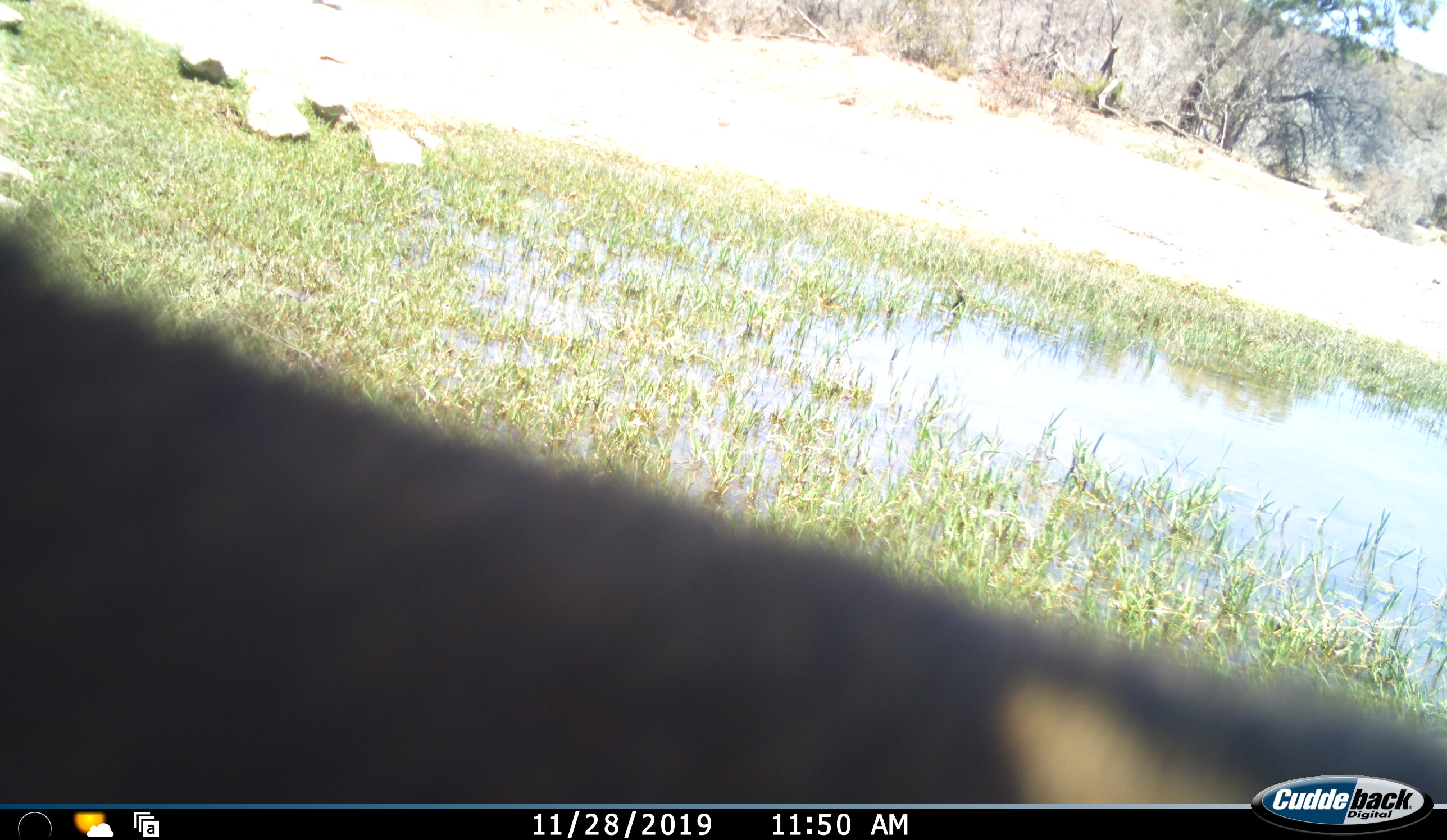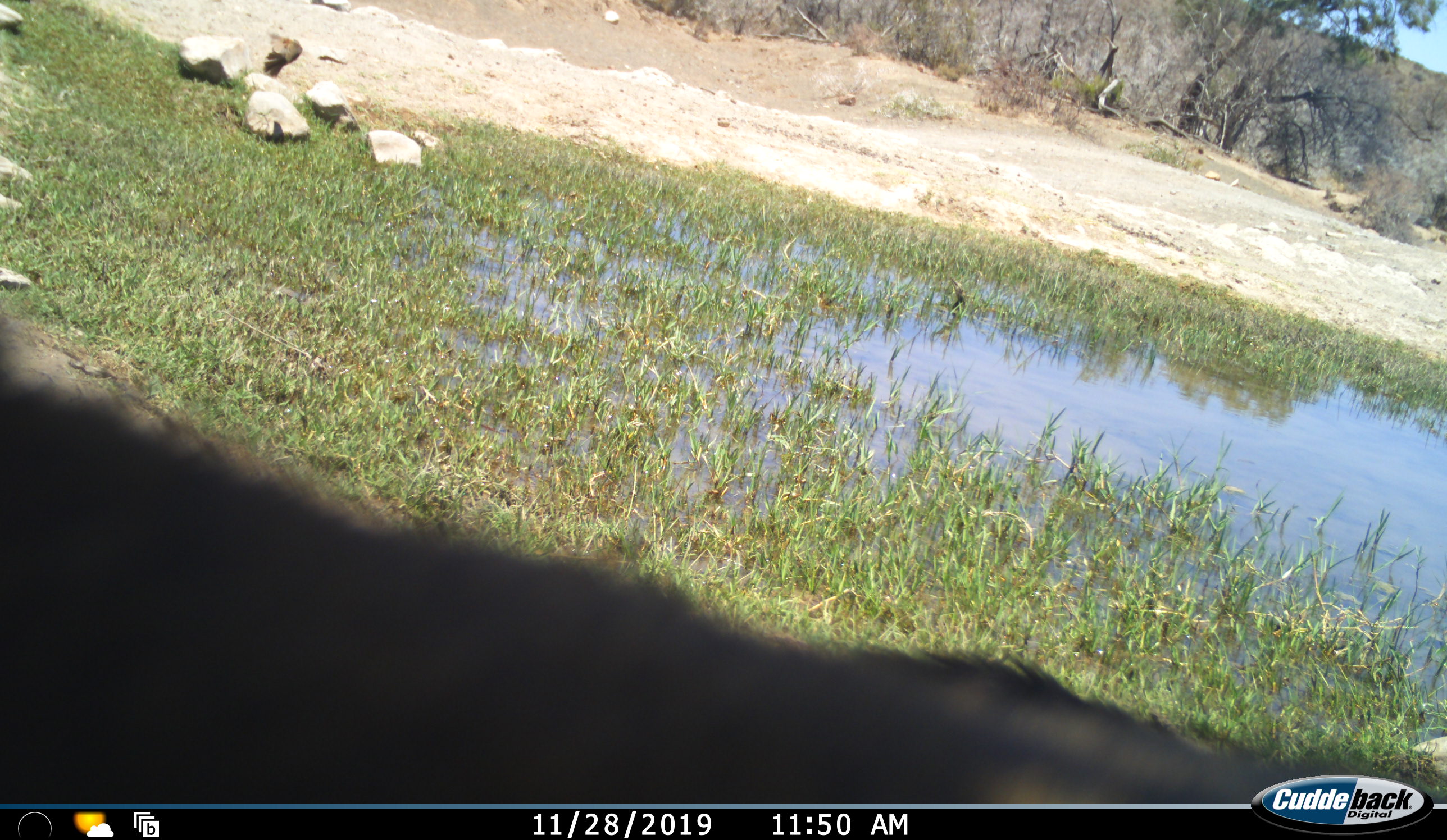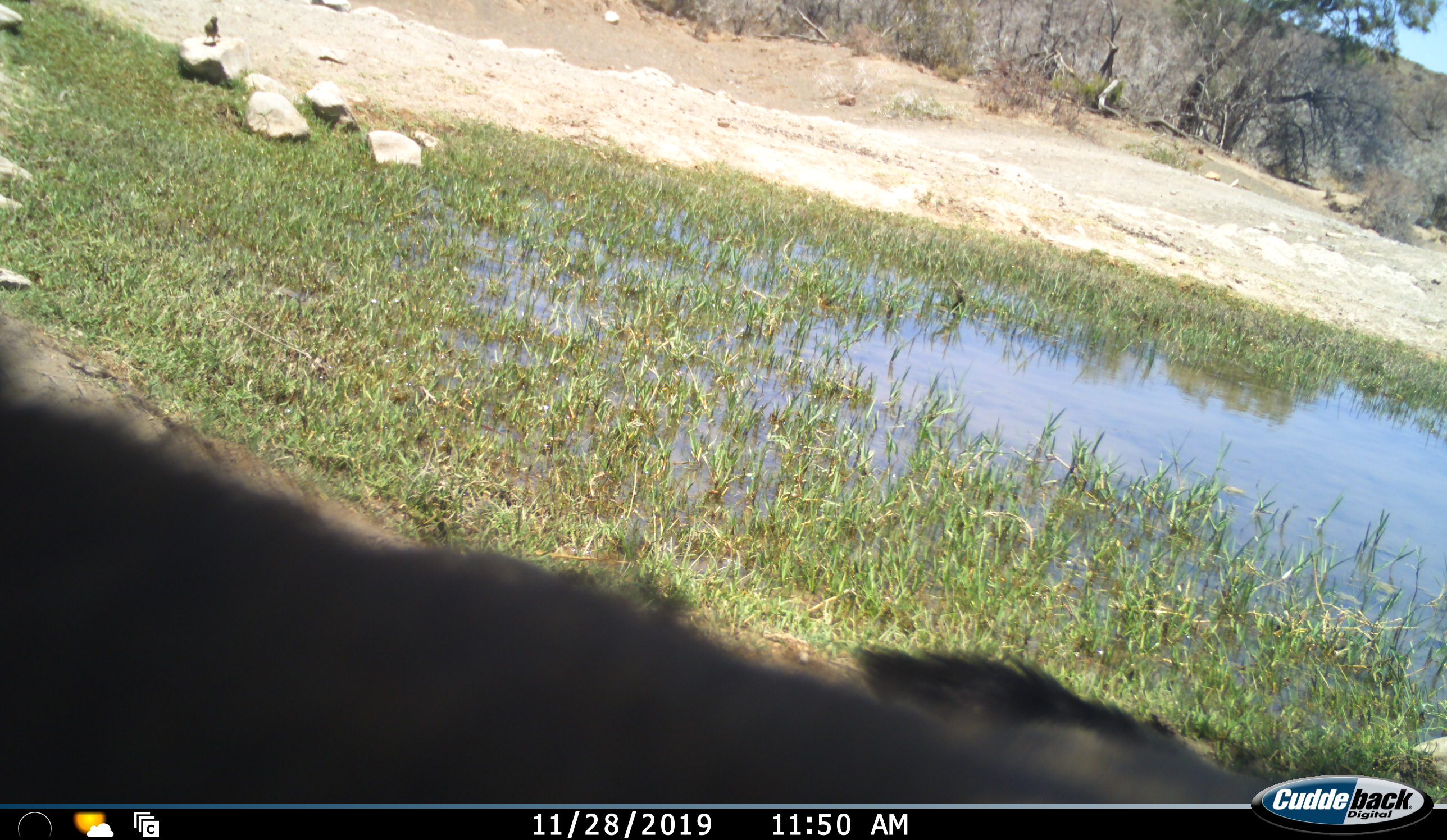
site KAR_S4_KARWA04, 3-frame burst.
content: unidentified animal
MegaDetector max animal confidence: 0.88